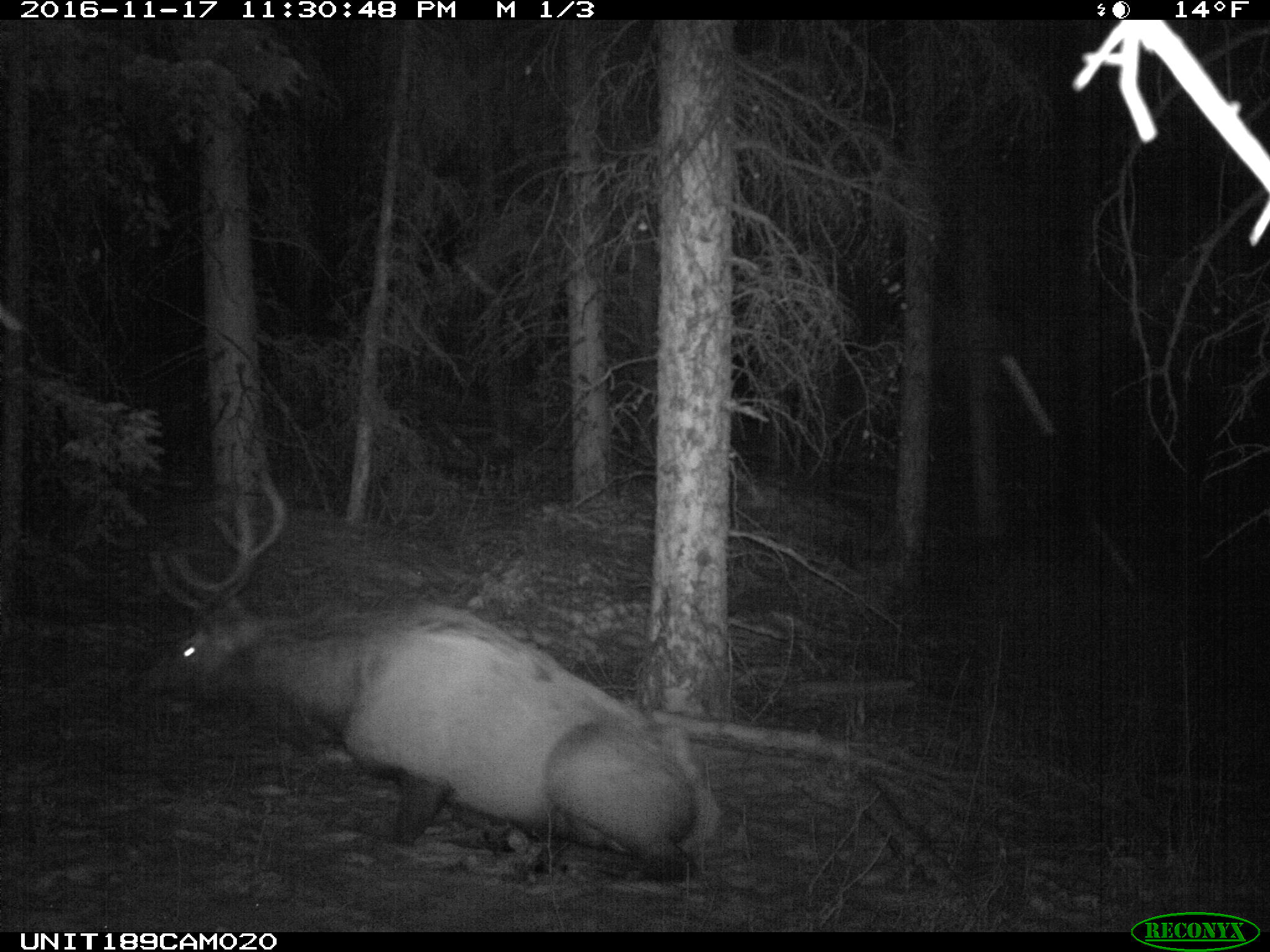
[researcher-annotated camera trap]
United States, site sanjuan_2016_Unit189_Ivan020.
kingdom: Animalia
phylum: Chordata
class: Mammalia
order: Artiodactyla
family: Cervidae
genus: Cervus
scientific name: Cervus elaphus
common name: red deer